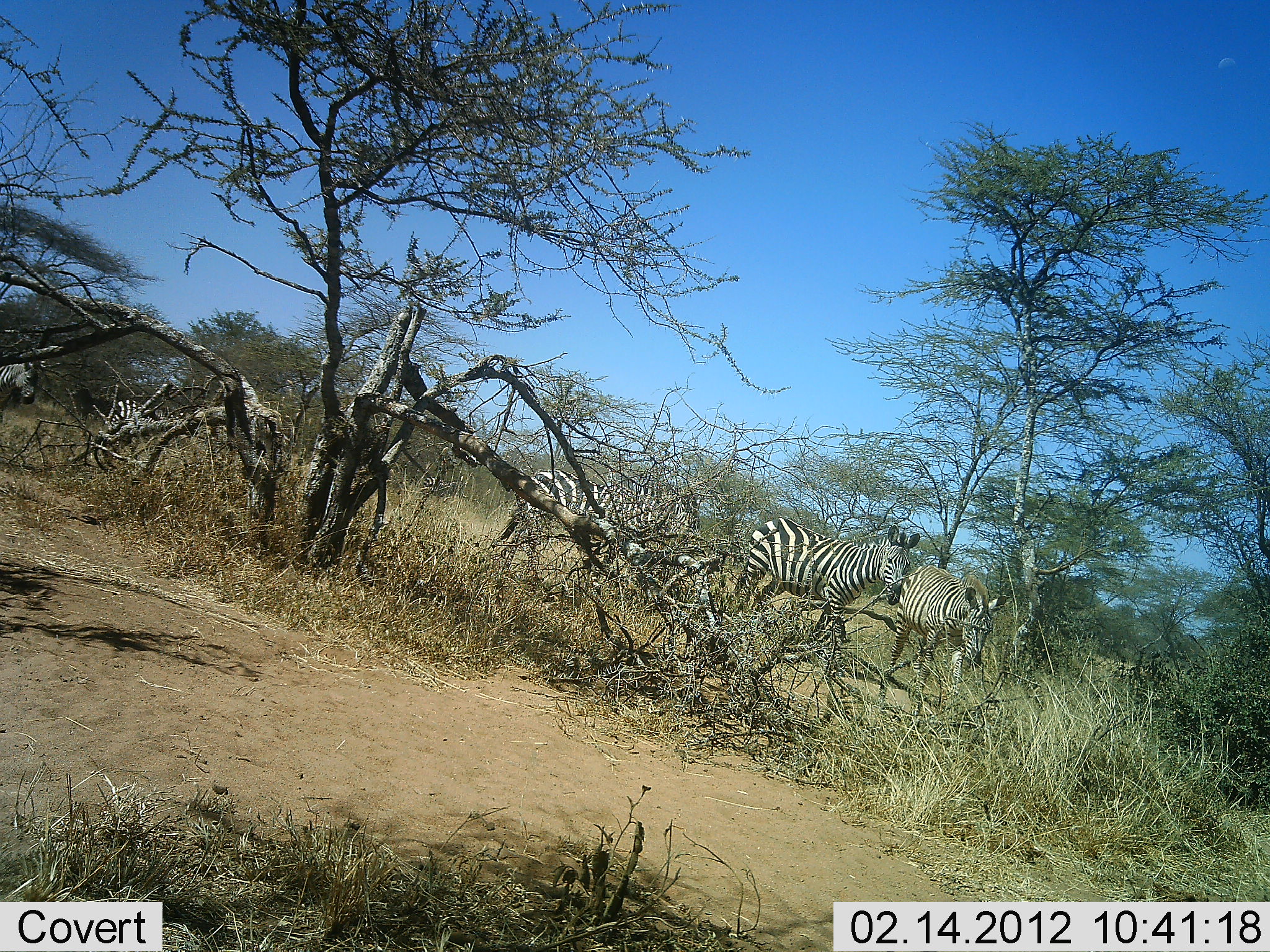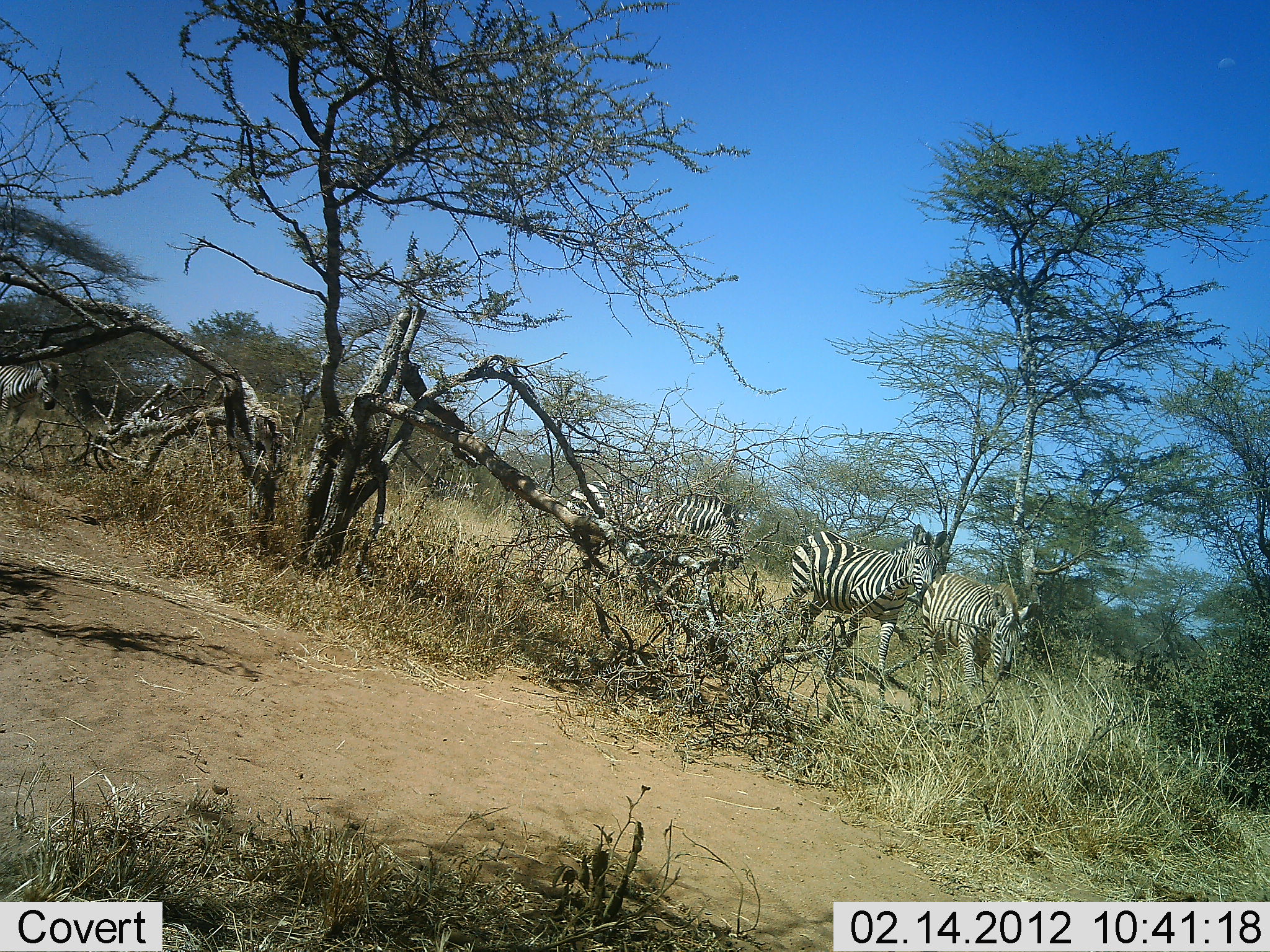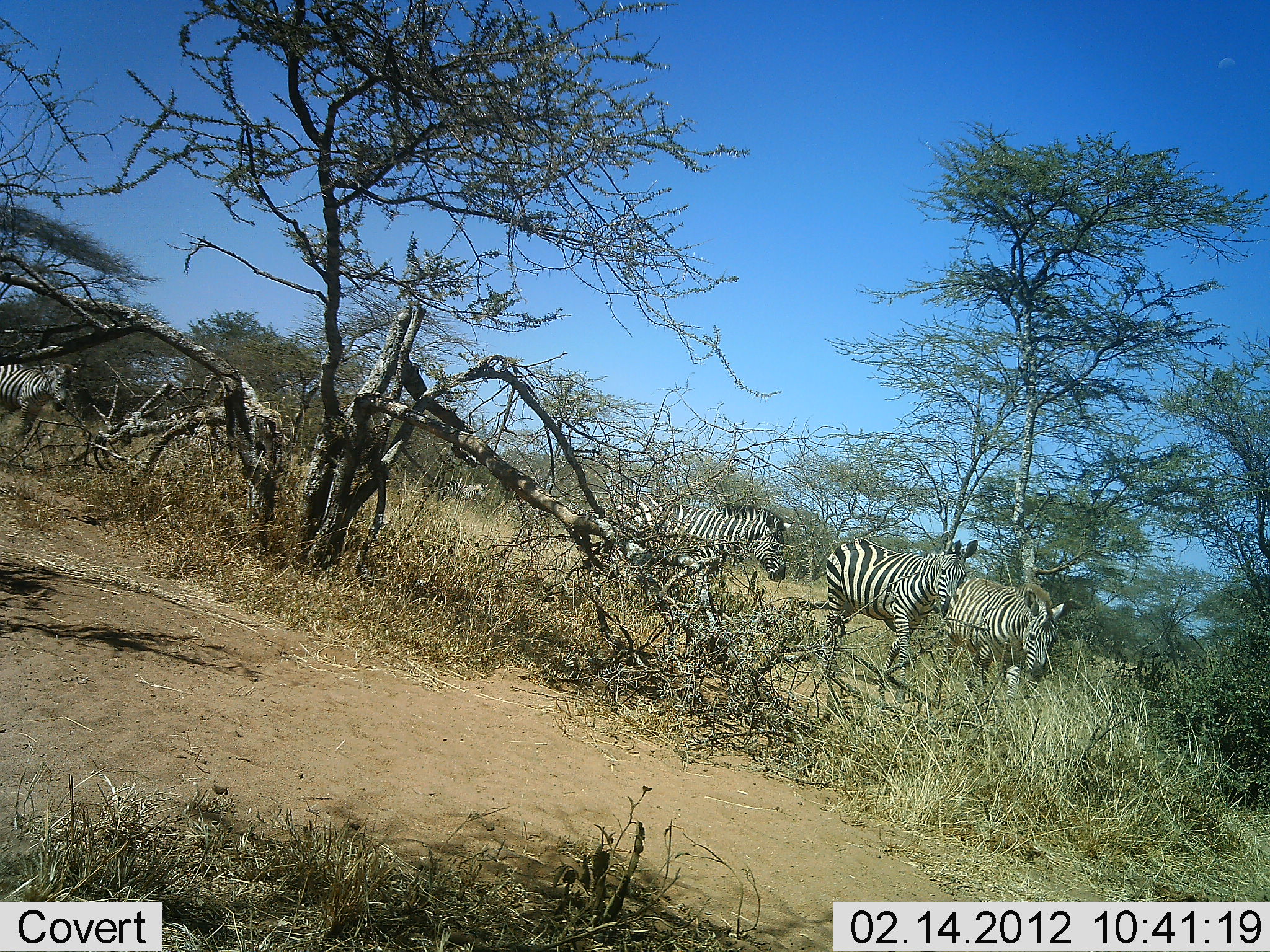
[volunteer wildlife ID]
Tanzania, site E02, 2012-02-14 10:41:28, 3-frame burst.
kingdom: Animalia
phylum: Chordata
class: Mammalia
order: Perissodactyla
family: Equidae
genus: Equus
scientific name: Equus quagga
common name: plains zebra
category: zebra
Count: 6.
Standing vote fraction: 0%.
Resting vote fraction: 0%.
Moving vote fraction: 100%.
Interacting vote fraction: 0%.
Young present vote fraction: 0%.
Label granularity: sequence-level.